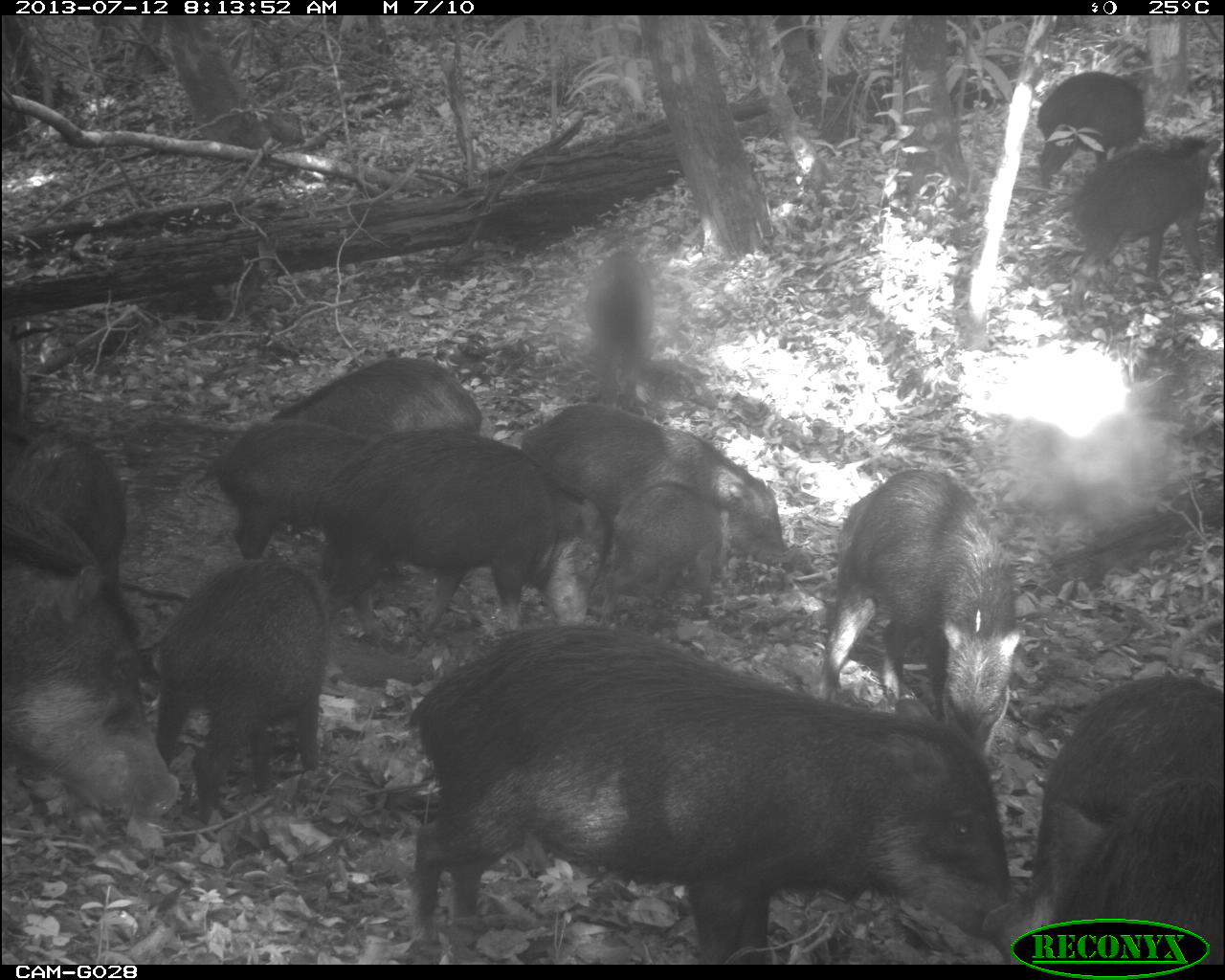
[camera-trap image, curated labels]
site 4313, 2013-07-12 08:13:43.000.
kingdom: Animalia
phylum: Chordata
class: Mammalia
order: Artiodactyla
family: Tayassuidae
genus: Tayassu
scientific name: Tayassu pecari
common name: white-lipped peccary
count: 20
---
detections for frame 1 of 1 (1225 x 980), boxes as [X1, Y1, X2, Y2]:
tayassu pecari: [408, 621, 1011, 964]; [997, 665, 1225, 961]; [322, 425, 616, 640]; [814, 460, 1020, 751]; [1, 550, 185, 830]; [144, 560, 335, 821]; [518, 401, 790, 552]; [1044, 761, 1225, 961]; [1055, 130, 1225, 319]; [0, 410, 133, 601]; [242, 352, 494, 439]; [201, 425, 355, 556]; [586, 478, 730, 617]; [1033, 58, 1147, 192]; [2, 314, 25, 408]